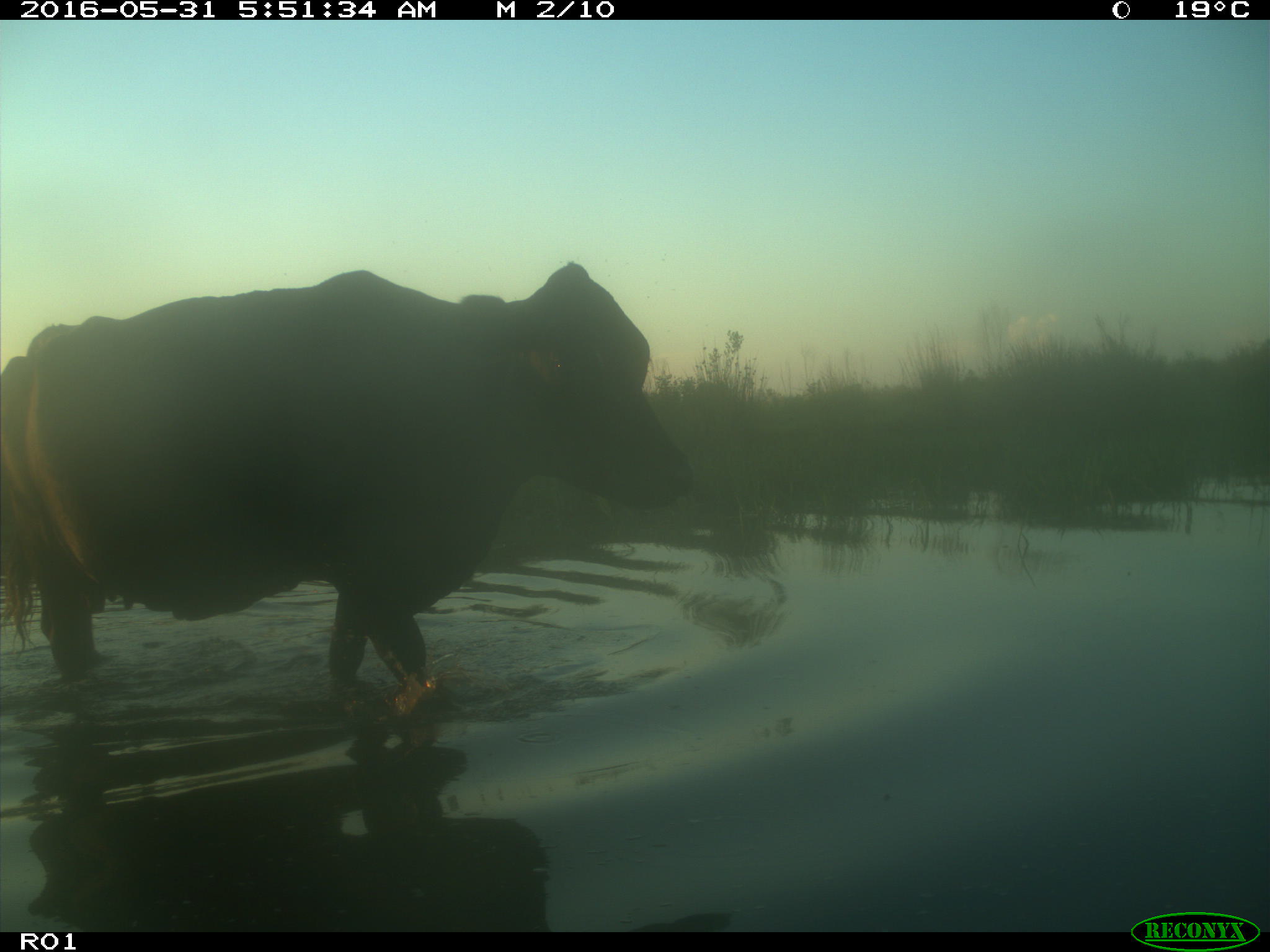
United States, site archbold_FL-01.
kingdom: Animalia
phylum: Chordata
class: Mammalia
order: Artiodactyla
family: Bovidae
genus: Bos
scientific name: Bos taurus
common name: domestic cow